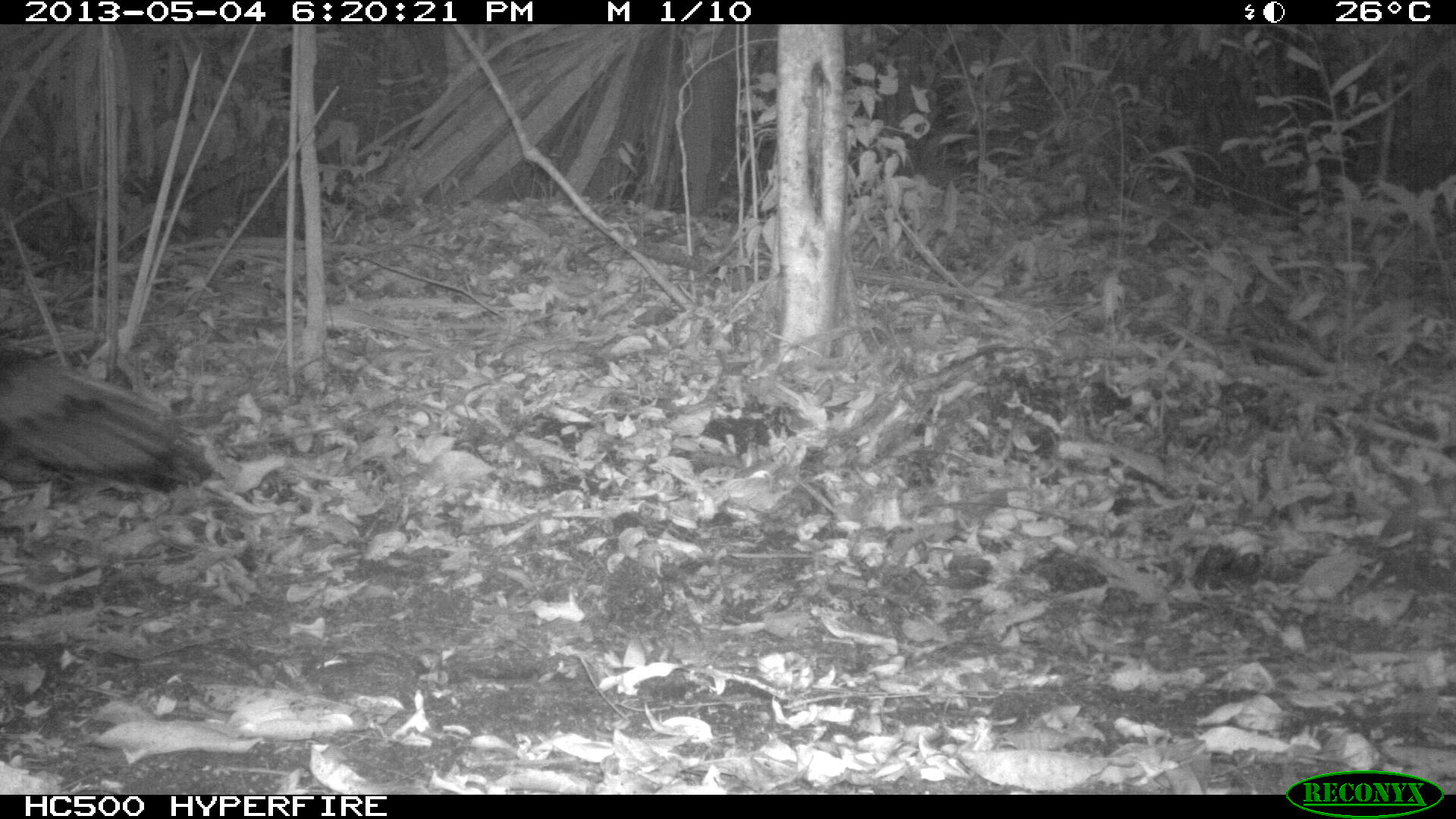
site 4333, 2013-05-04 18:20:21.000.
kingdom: Animalia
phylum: Chordata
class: Aves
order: Galliformes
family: Phasianidae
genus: Meleagris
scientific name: Meleagris ocellata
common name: ocellated turkey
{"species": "Meleagris ocellata (ocellated turkey)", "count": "1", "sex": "female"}